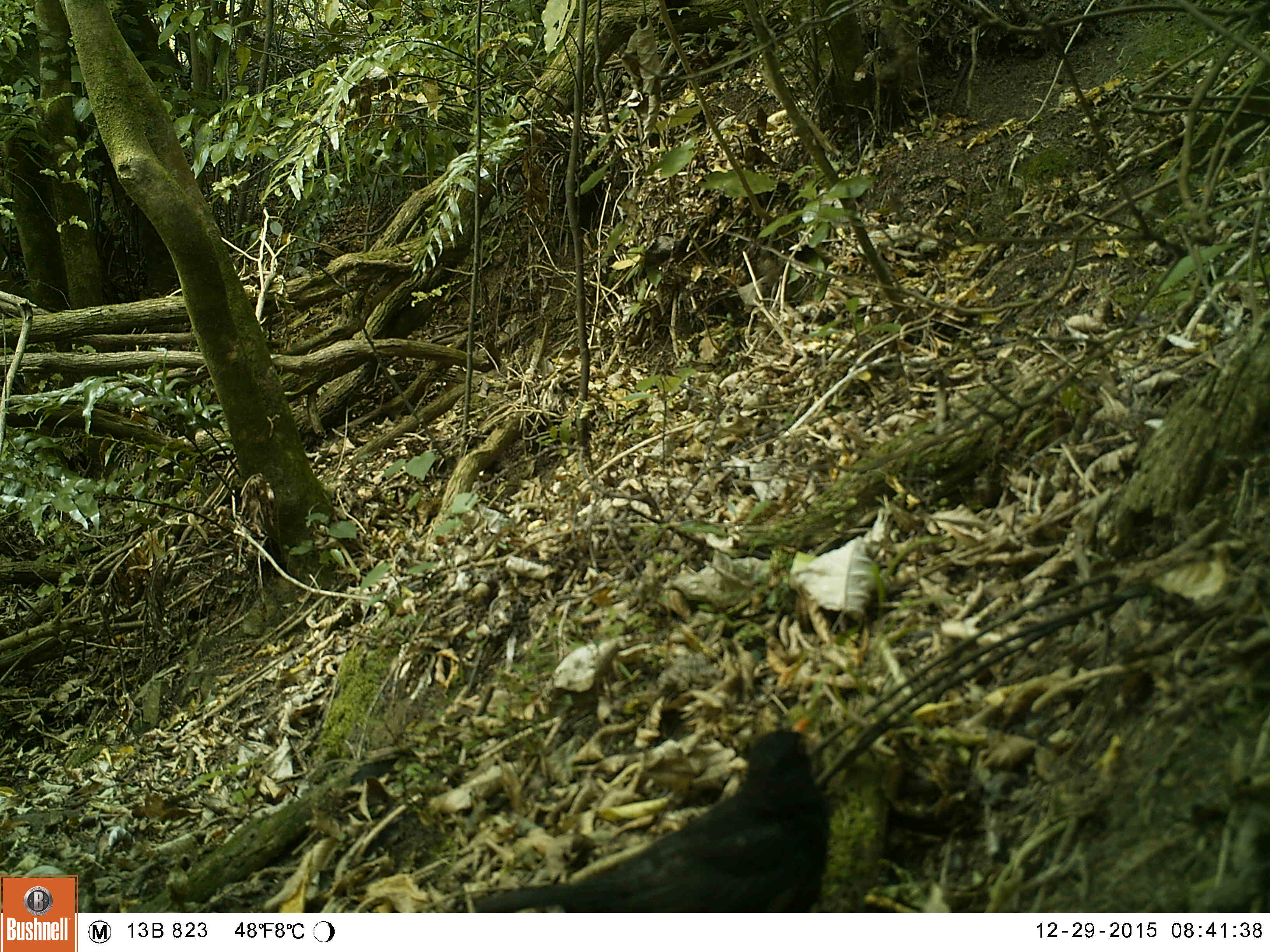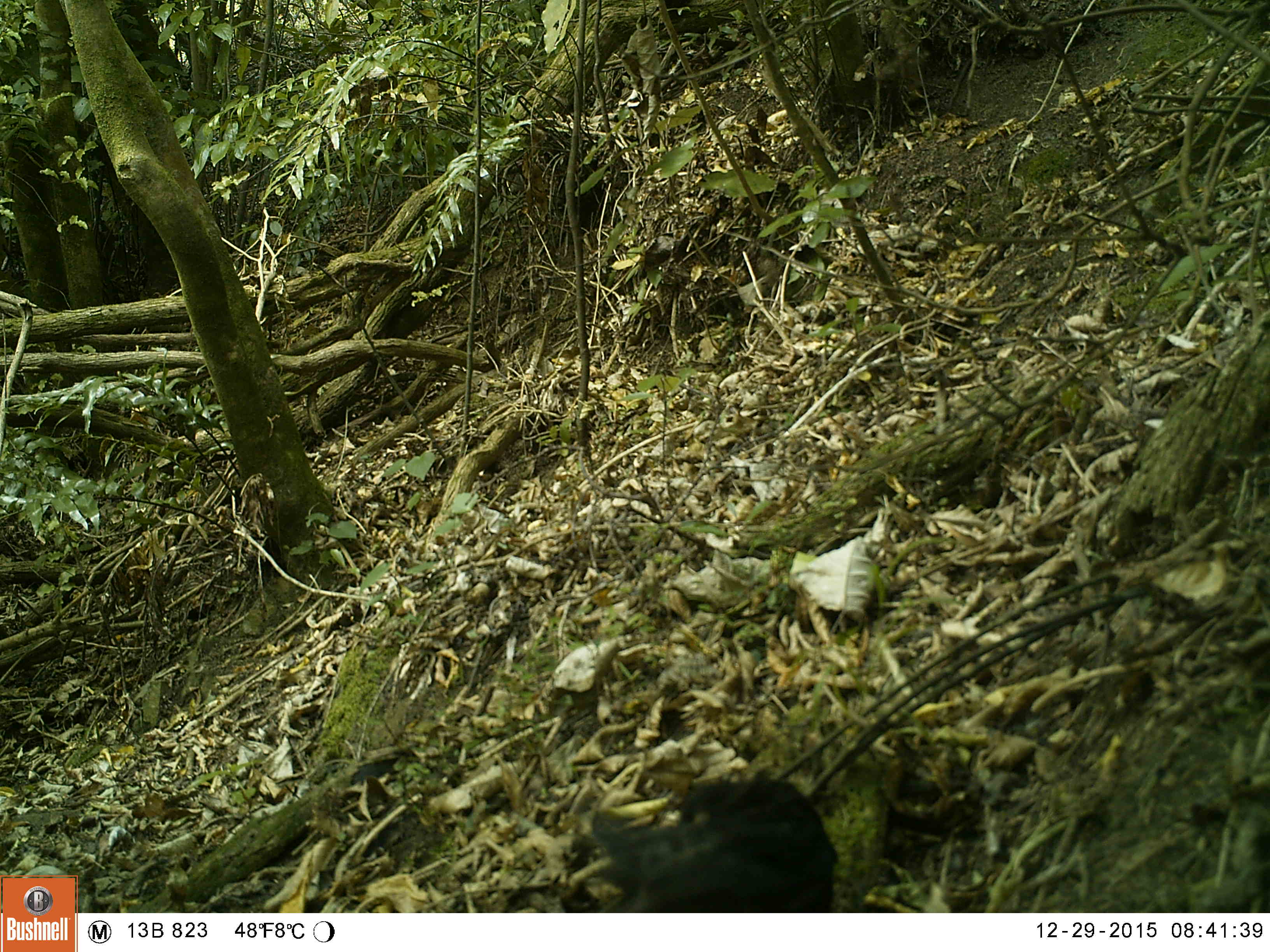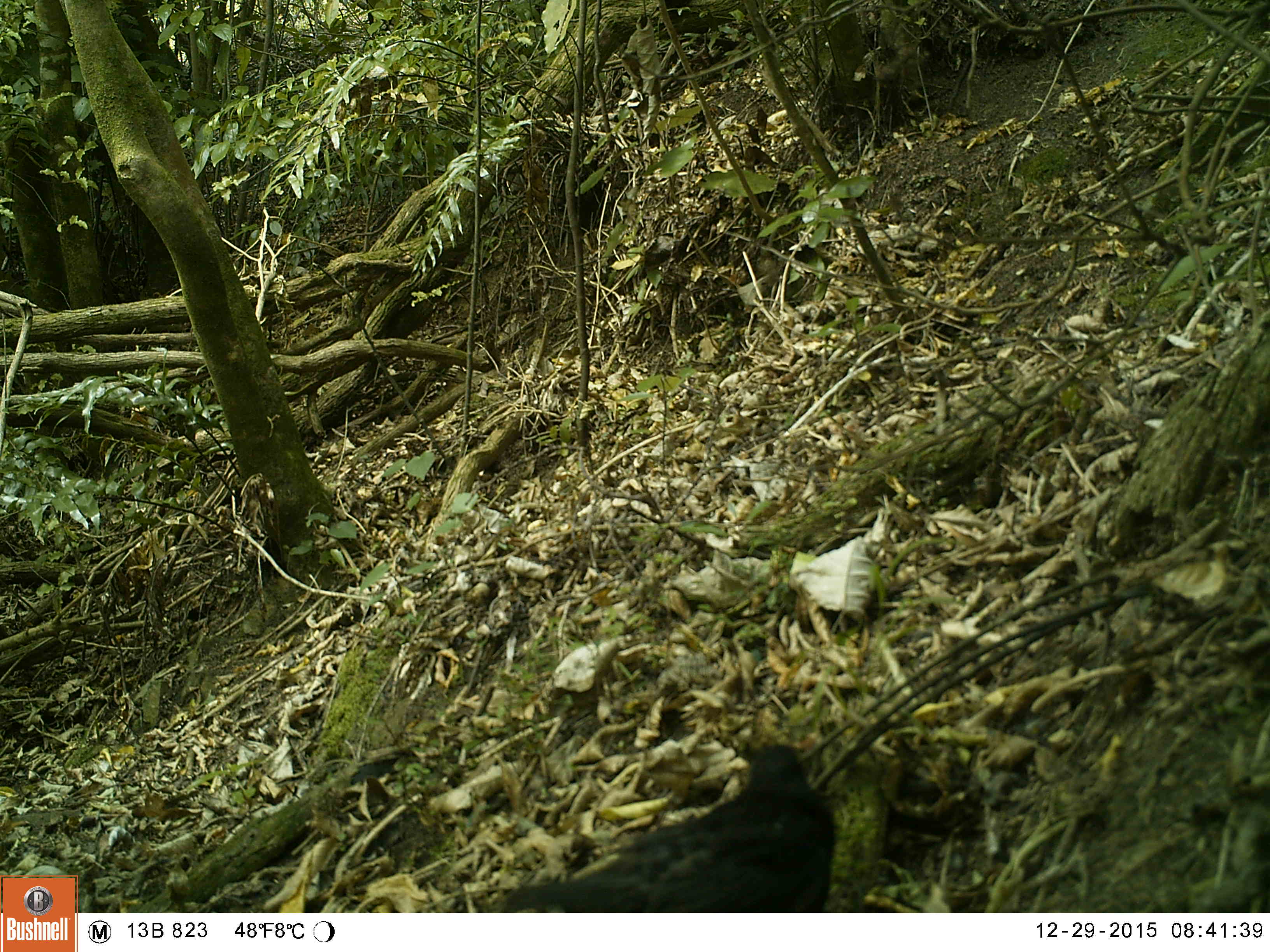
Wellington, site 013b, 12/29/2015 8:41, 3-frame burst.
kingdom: Animalia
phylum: Chordata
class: Aves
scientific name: Aves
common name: bird